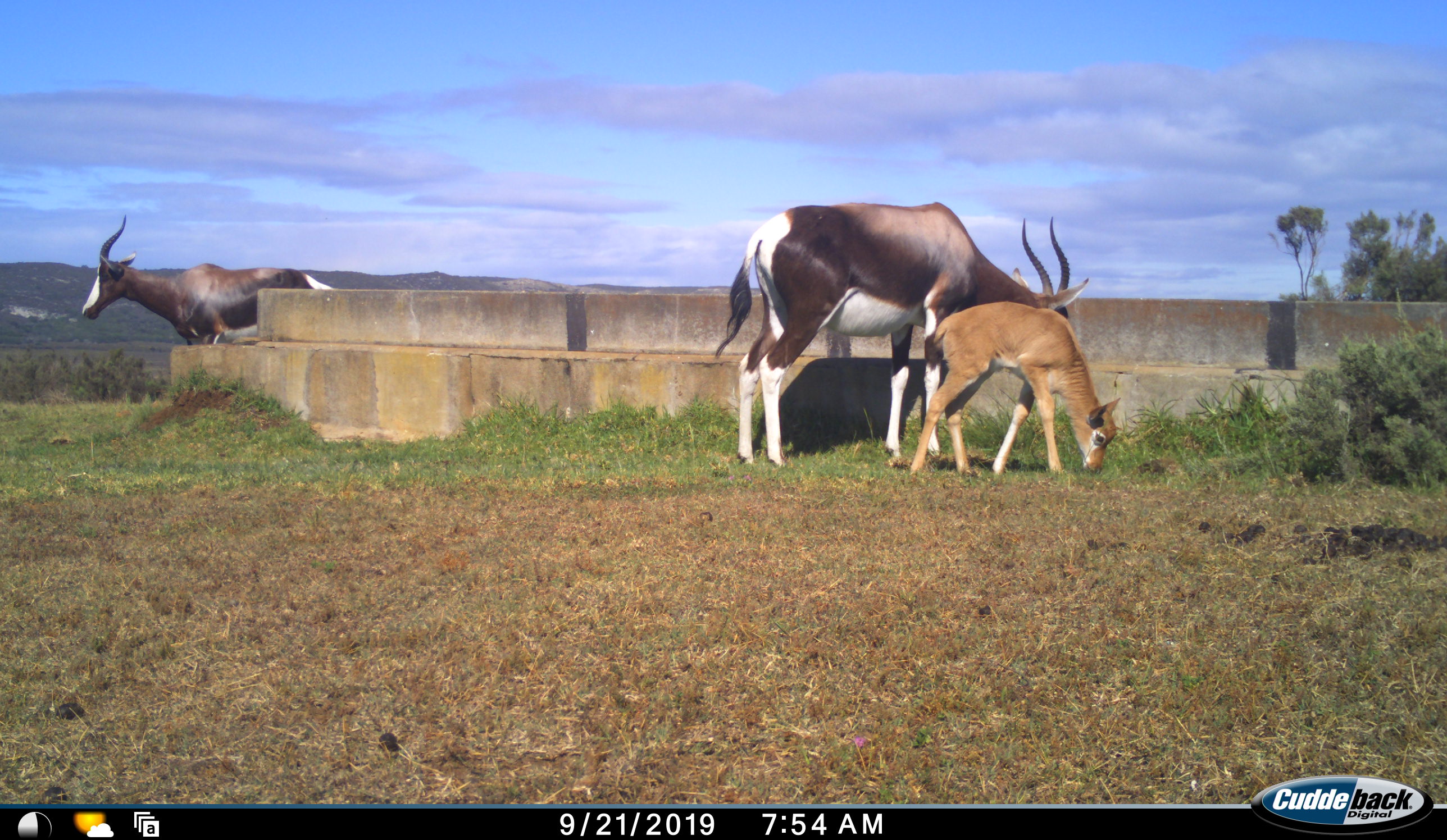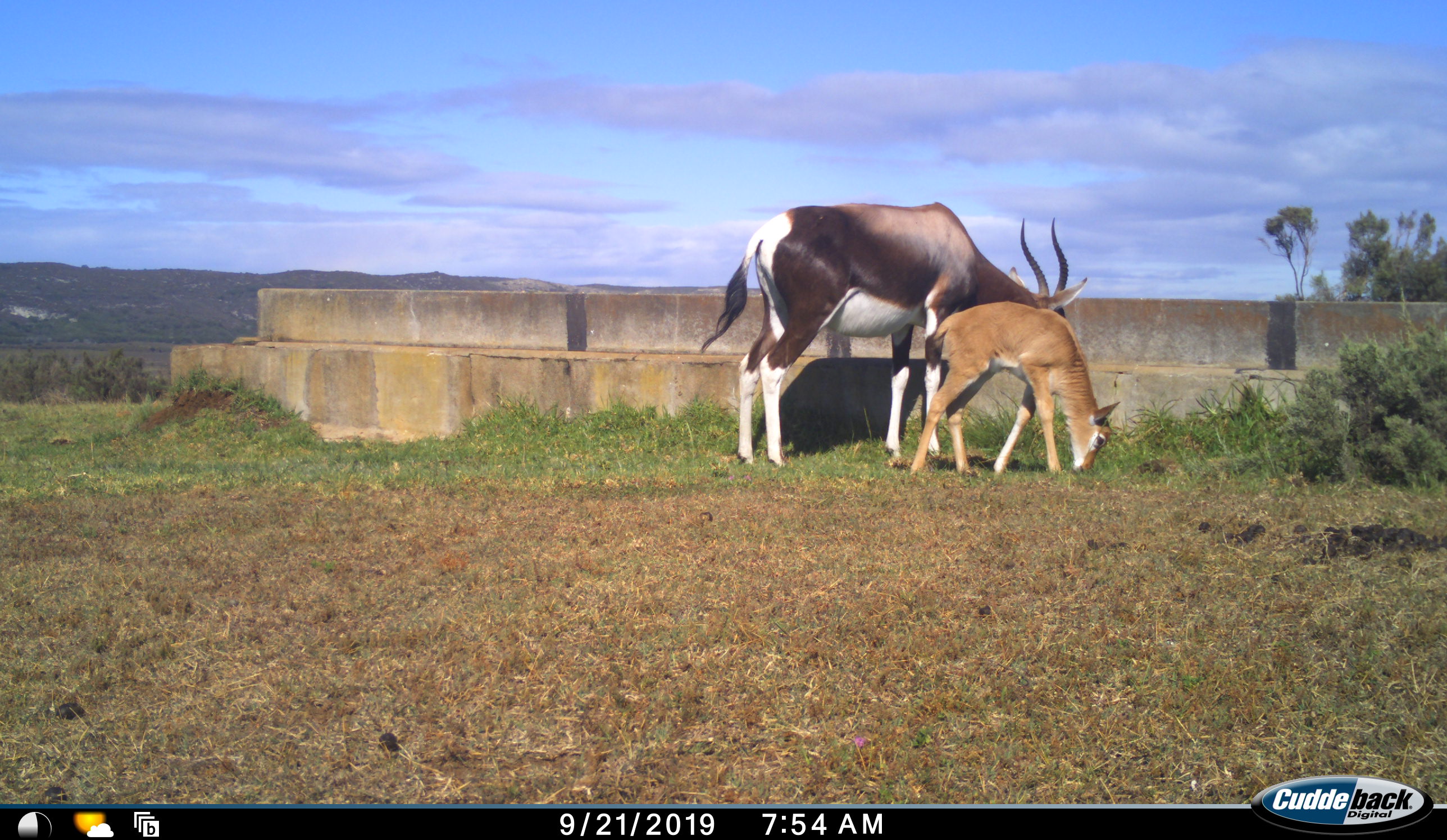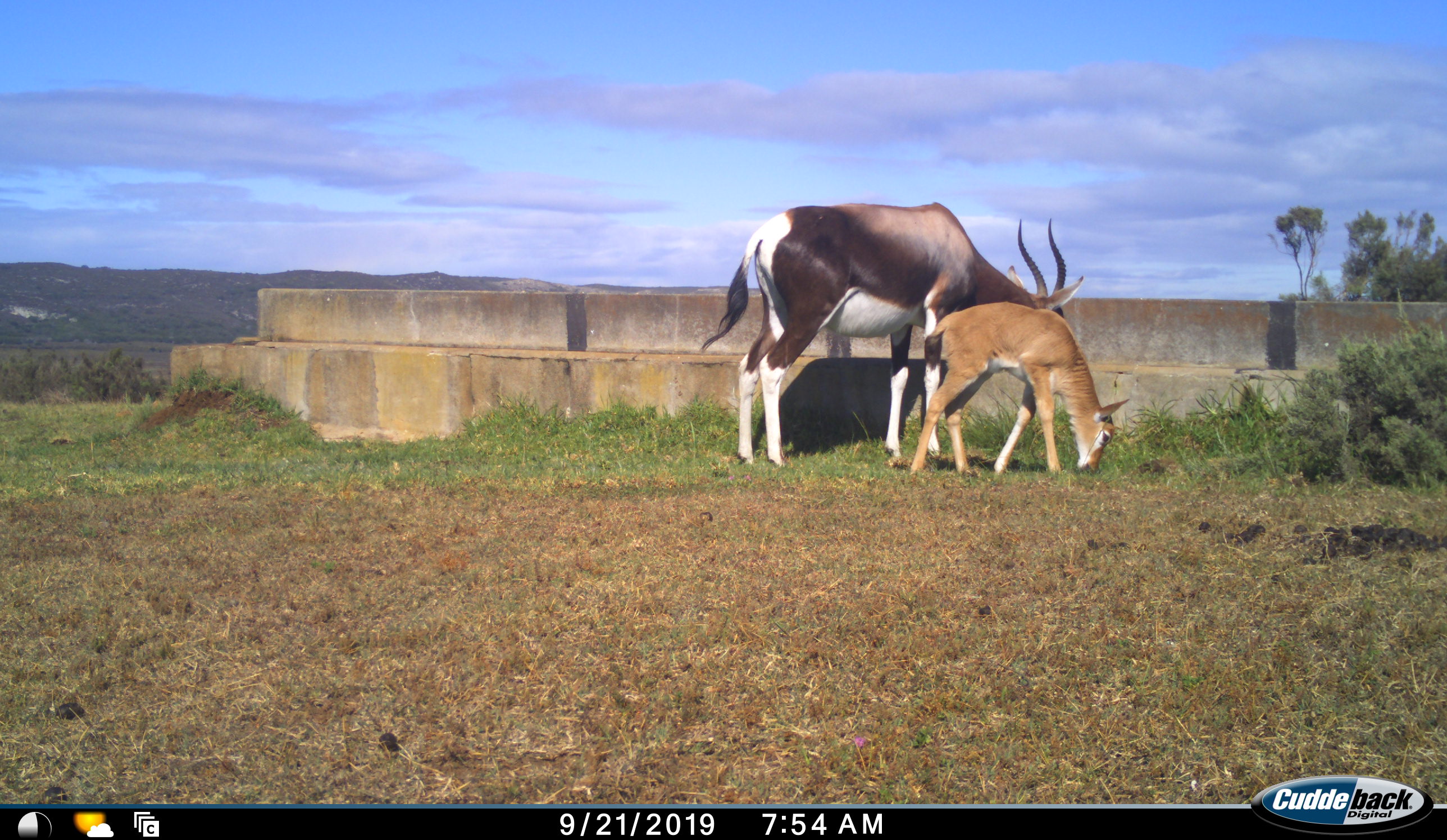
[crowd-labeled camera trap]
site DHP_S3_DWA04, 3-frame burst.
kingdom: Animalia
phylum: Chordata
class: Mammalia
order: Artiodactyla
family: Bovidae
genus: Damaliscus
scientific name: Damaliscus pygargus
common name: bontebok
Bontebok (Damaliscus pygargus), count 3. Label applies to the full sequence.